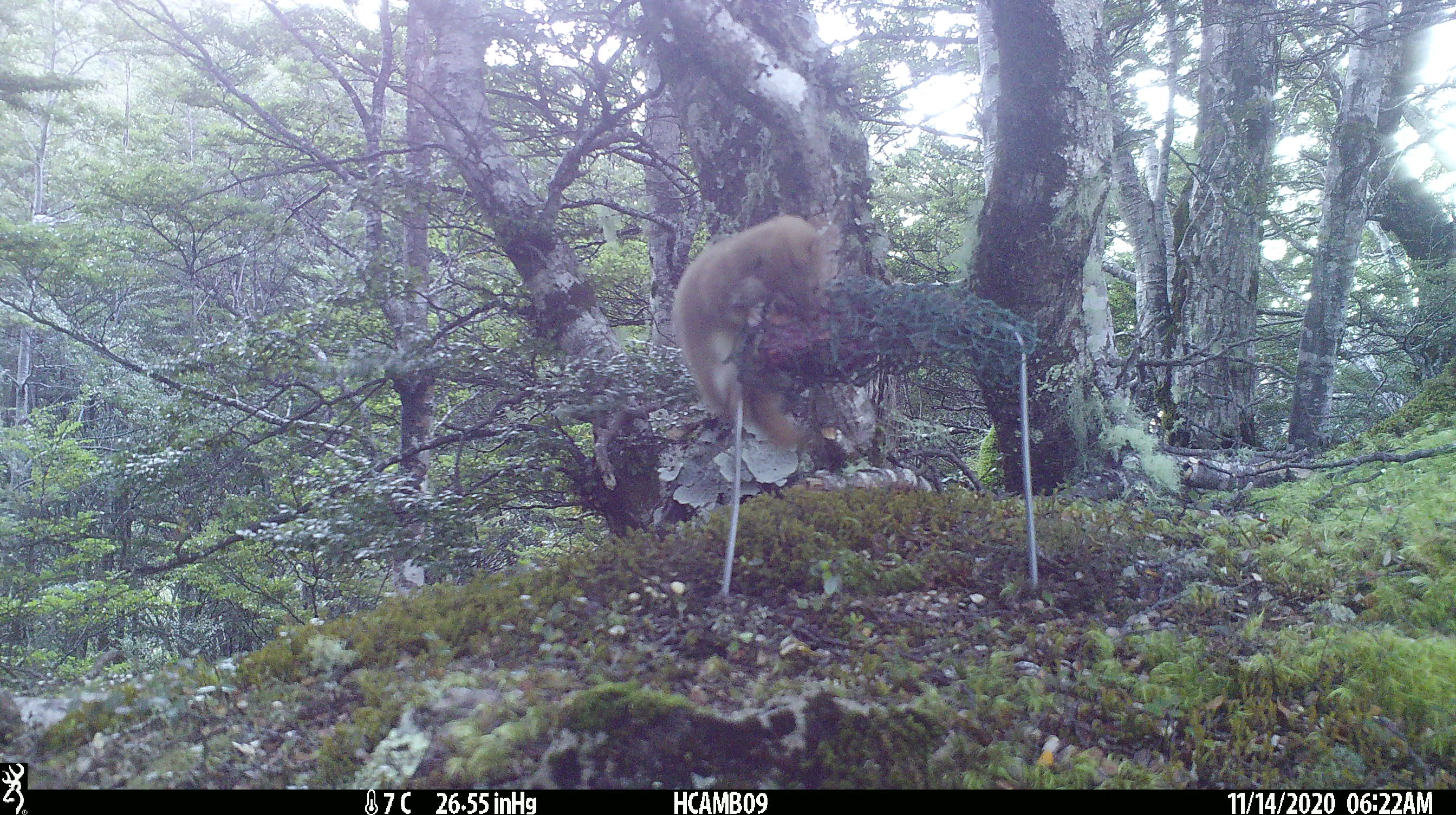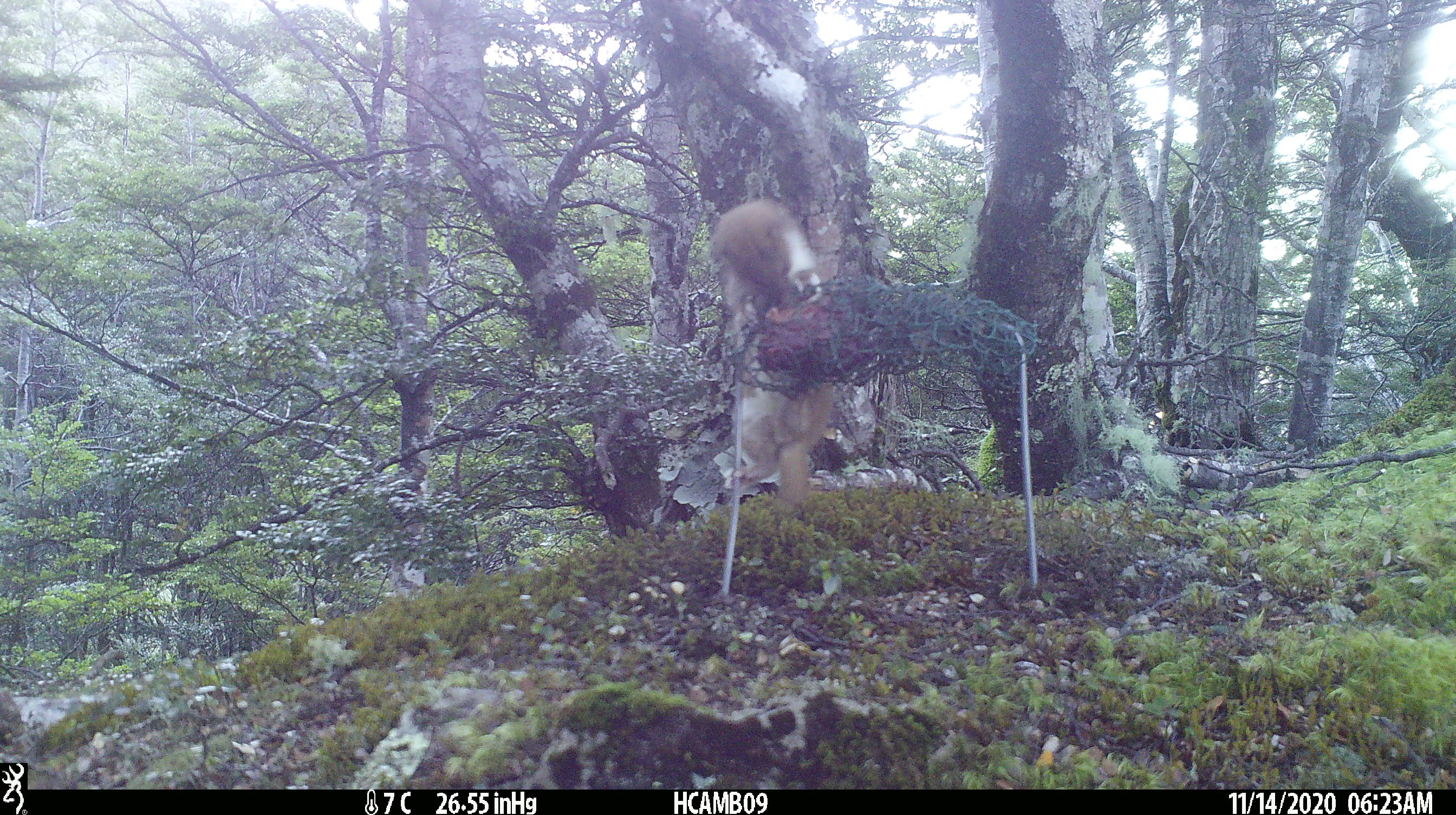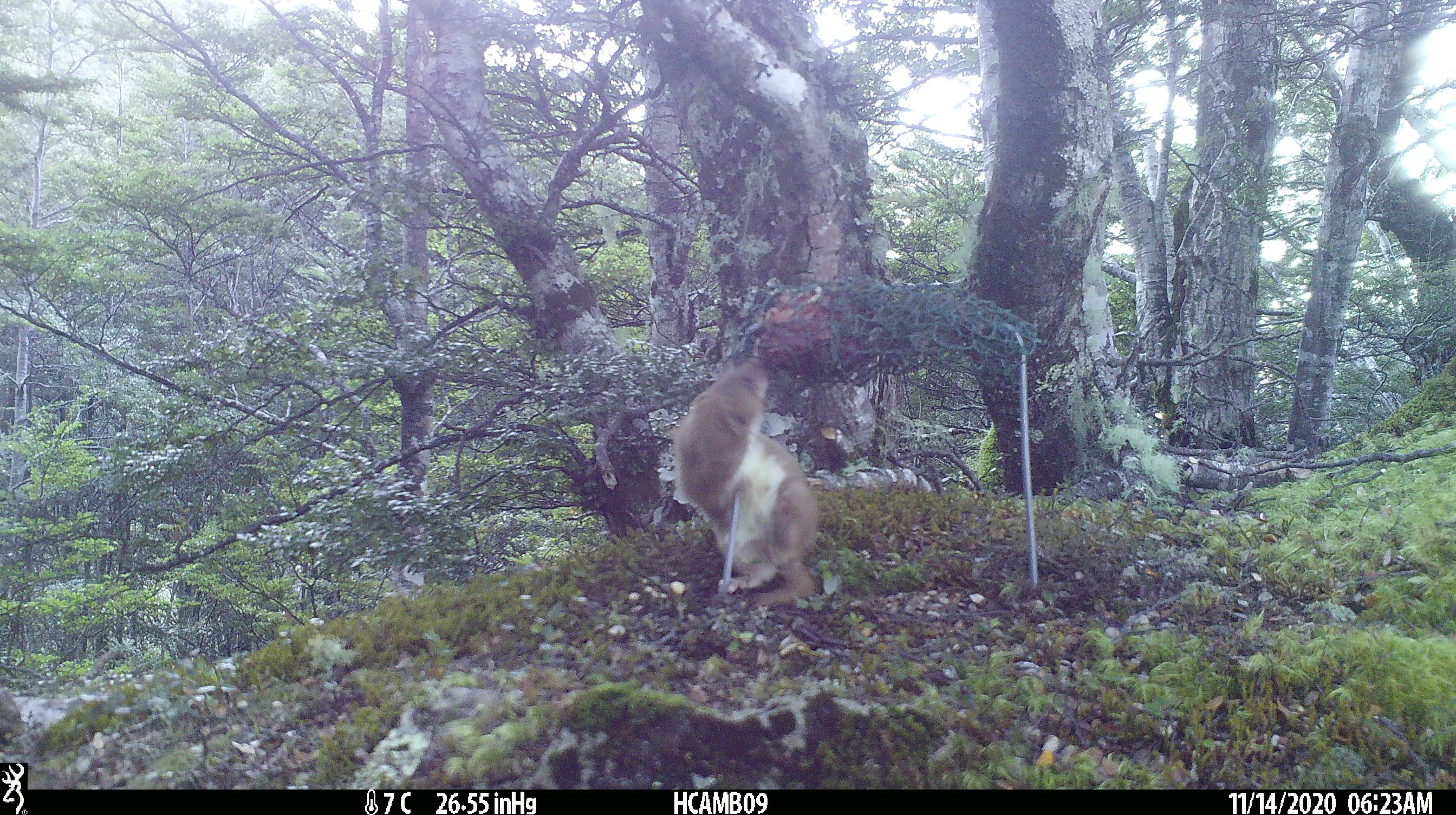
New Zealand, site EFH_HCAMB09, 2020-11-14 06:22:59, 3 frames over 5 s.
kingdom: Animalia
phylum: Chordata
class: Mammalia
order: Carnivora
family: Mustelidae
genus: Mustela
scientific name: Mustela nivalis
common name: least weasel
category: weasel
Weasel (least weasel) (Mustela nivalis).